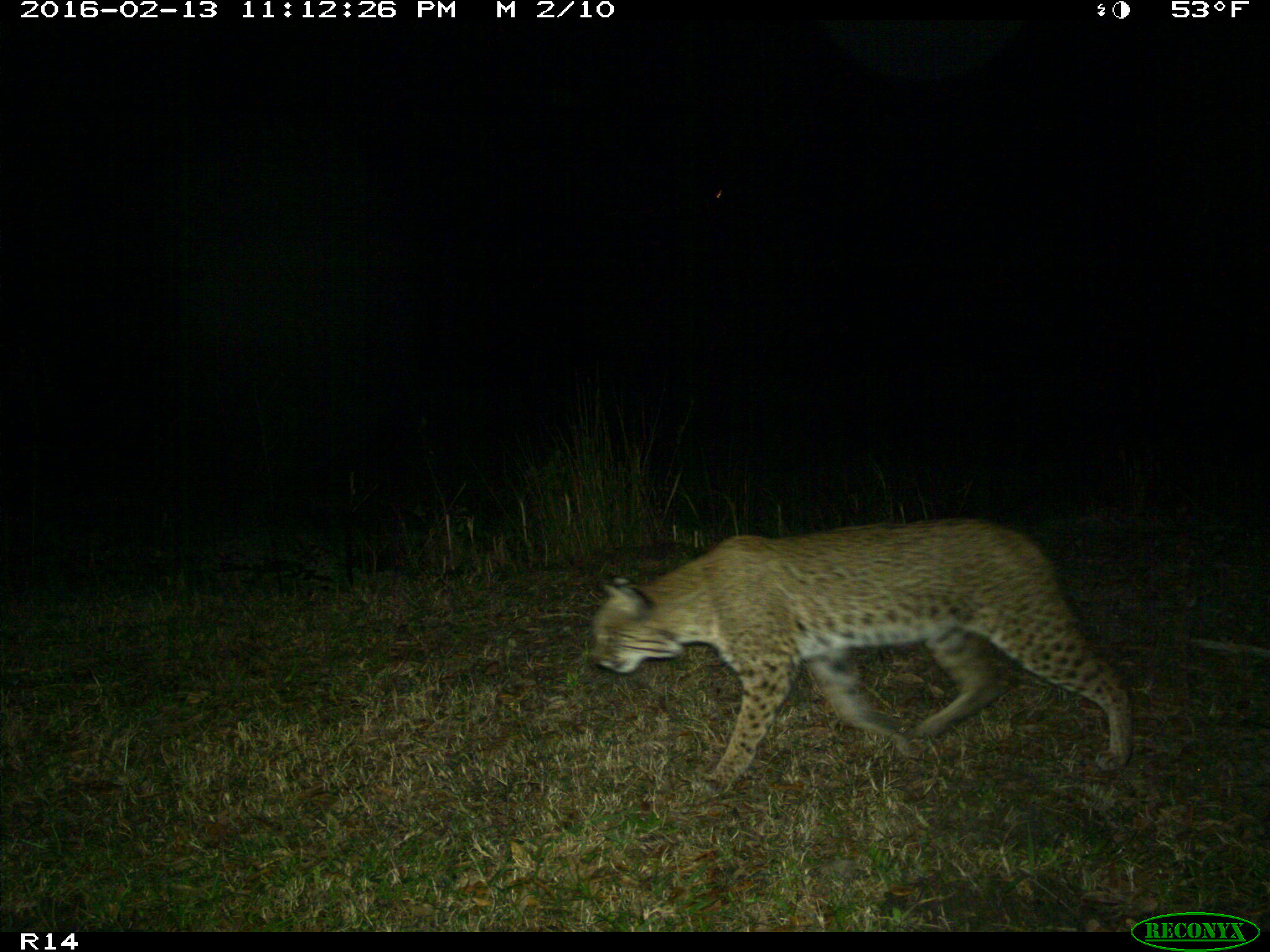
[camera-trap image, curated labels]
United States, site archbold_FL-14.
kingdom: Animalia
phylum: Chordata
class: Mammalia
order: Carnivora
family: Felidae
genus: Lynx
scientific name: Lynx rufus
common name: bobcat